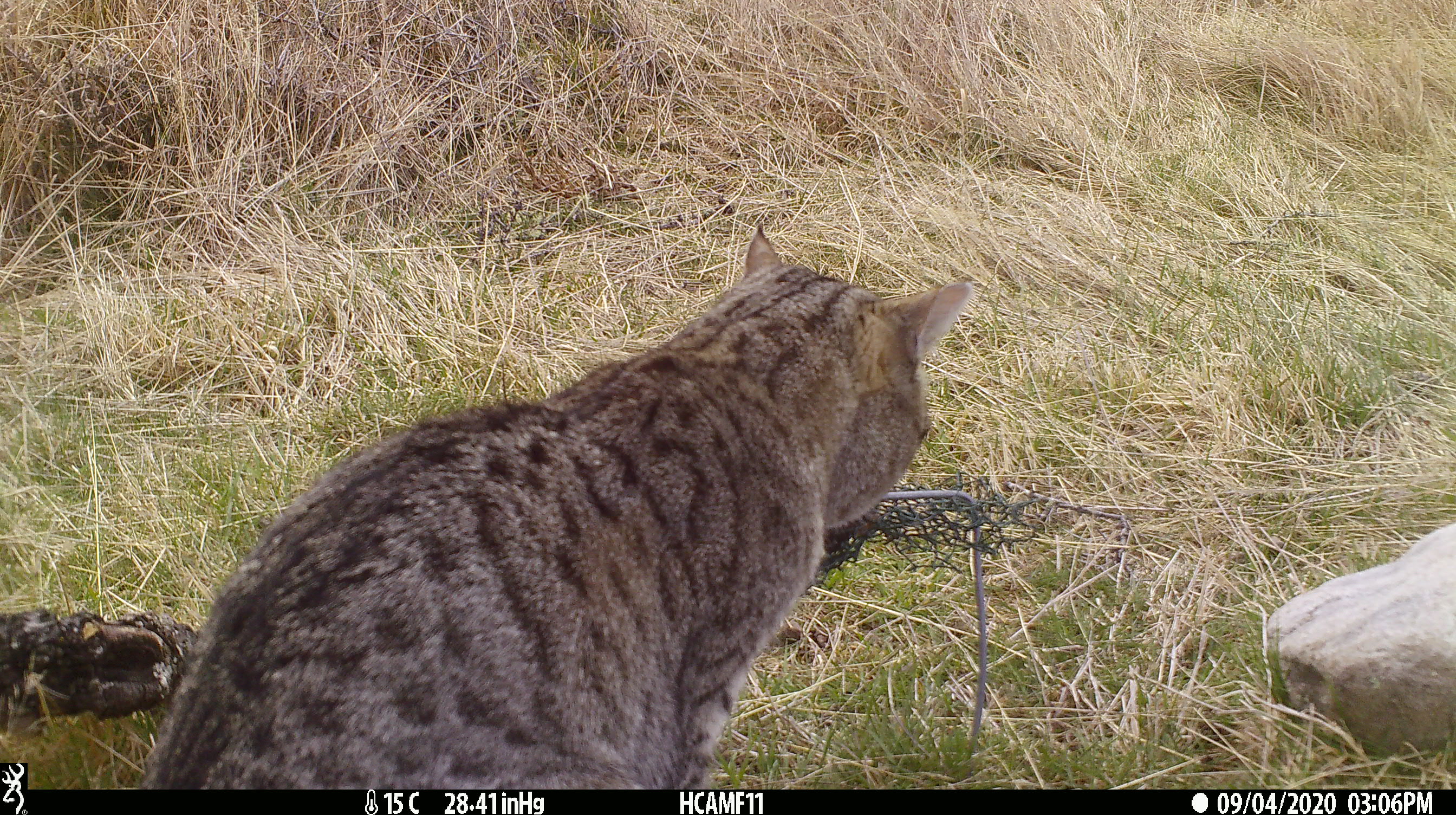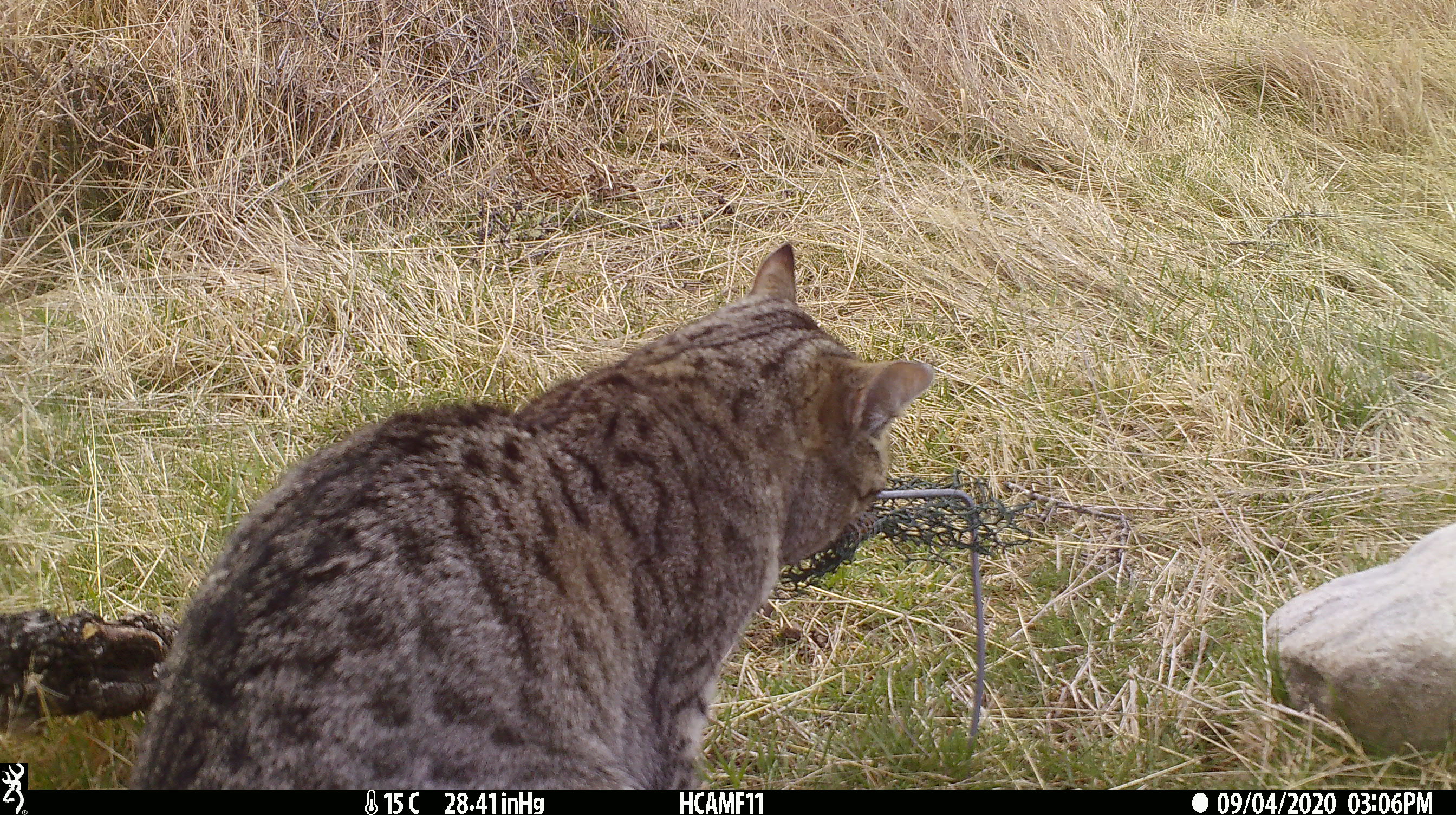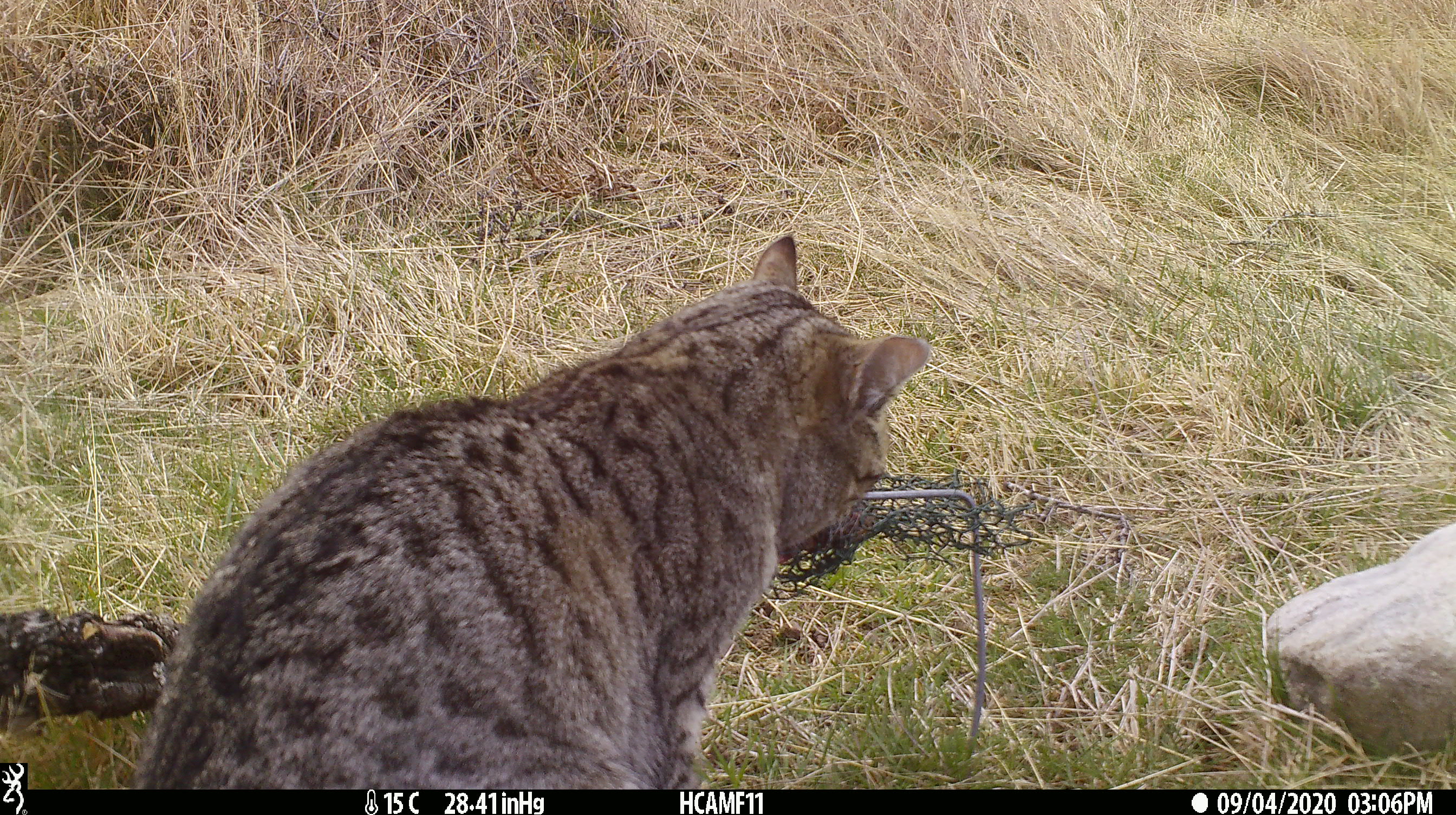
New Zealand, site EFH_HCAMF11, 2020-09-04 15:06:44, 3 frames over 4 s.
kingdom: Animalia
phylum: Chordata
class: Mammalia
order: Carnivora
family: Felidae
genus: Felis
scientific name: Felis catus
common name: domestic cat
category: cat